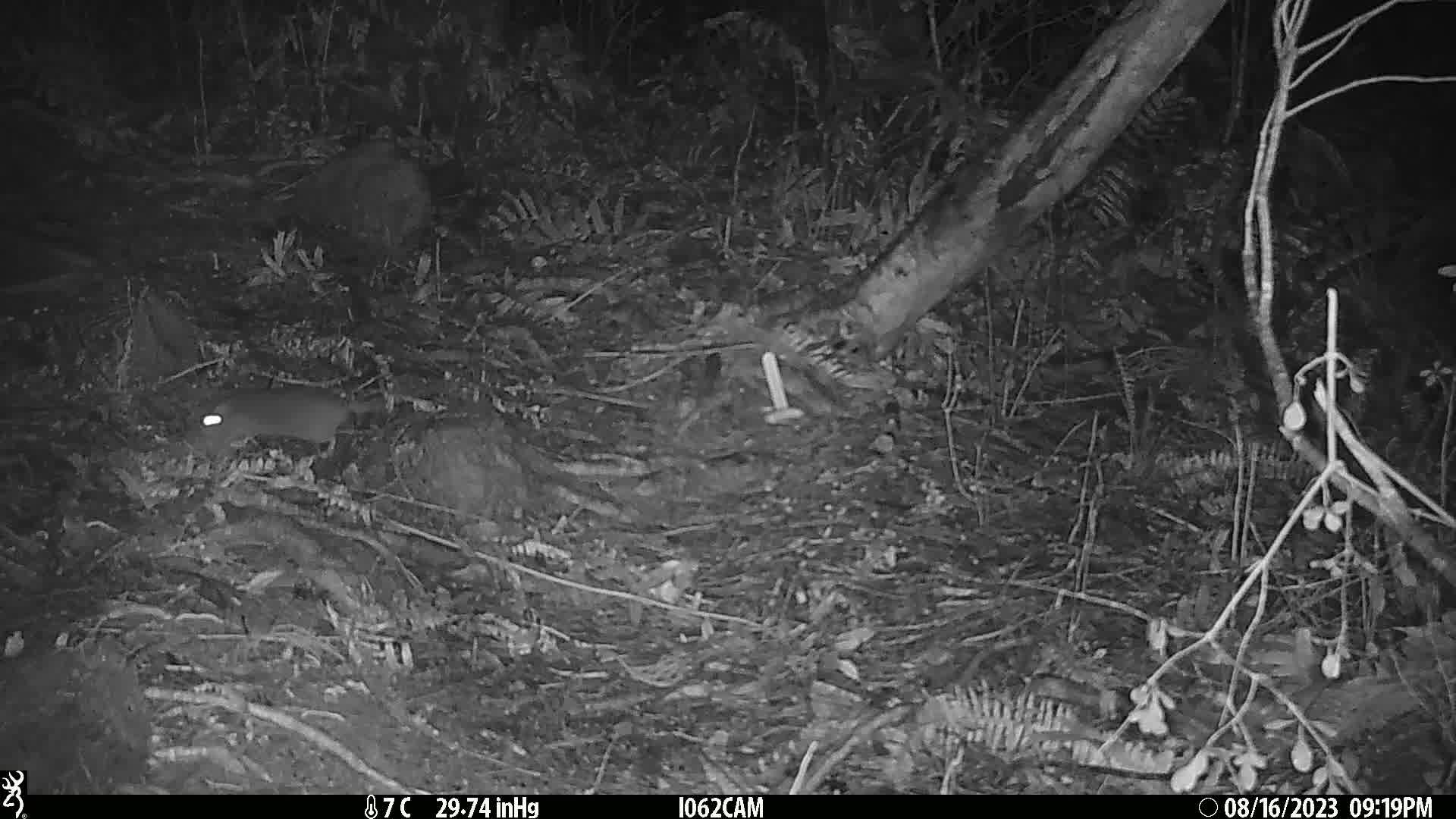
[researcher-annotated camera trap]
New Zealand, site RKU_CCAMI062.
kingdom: Animalia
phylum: Chordata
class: Mammalia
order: Rodentia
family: Muridae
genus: Rattus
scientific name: Rattus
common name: rat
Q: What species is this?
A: Rat (Rattus).